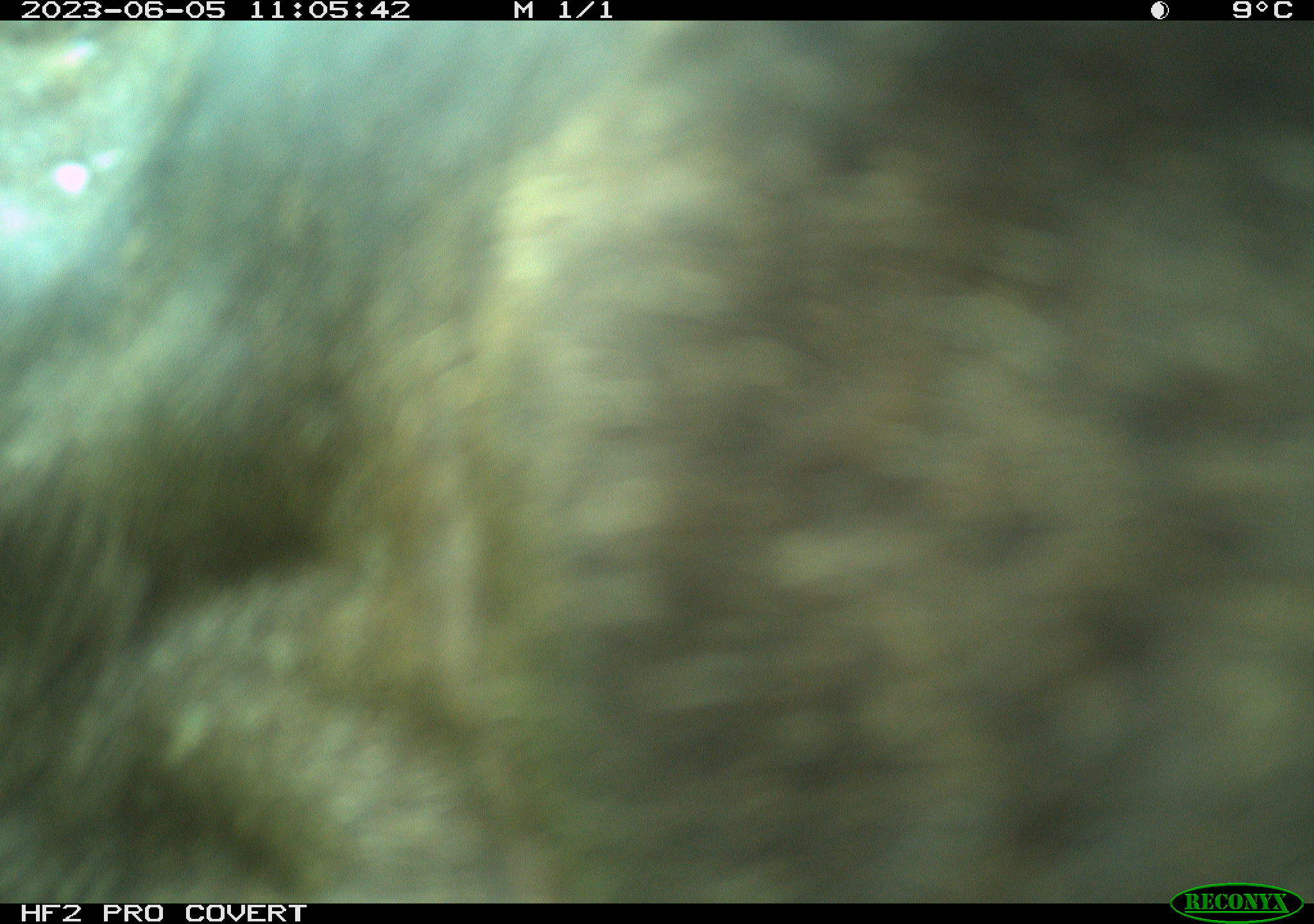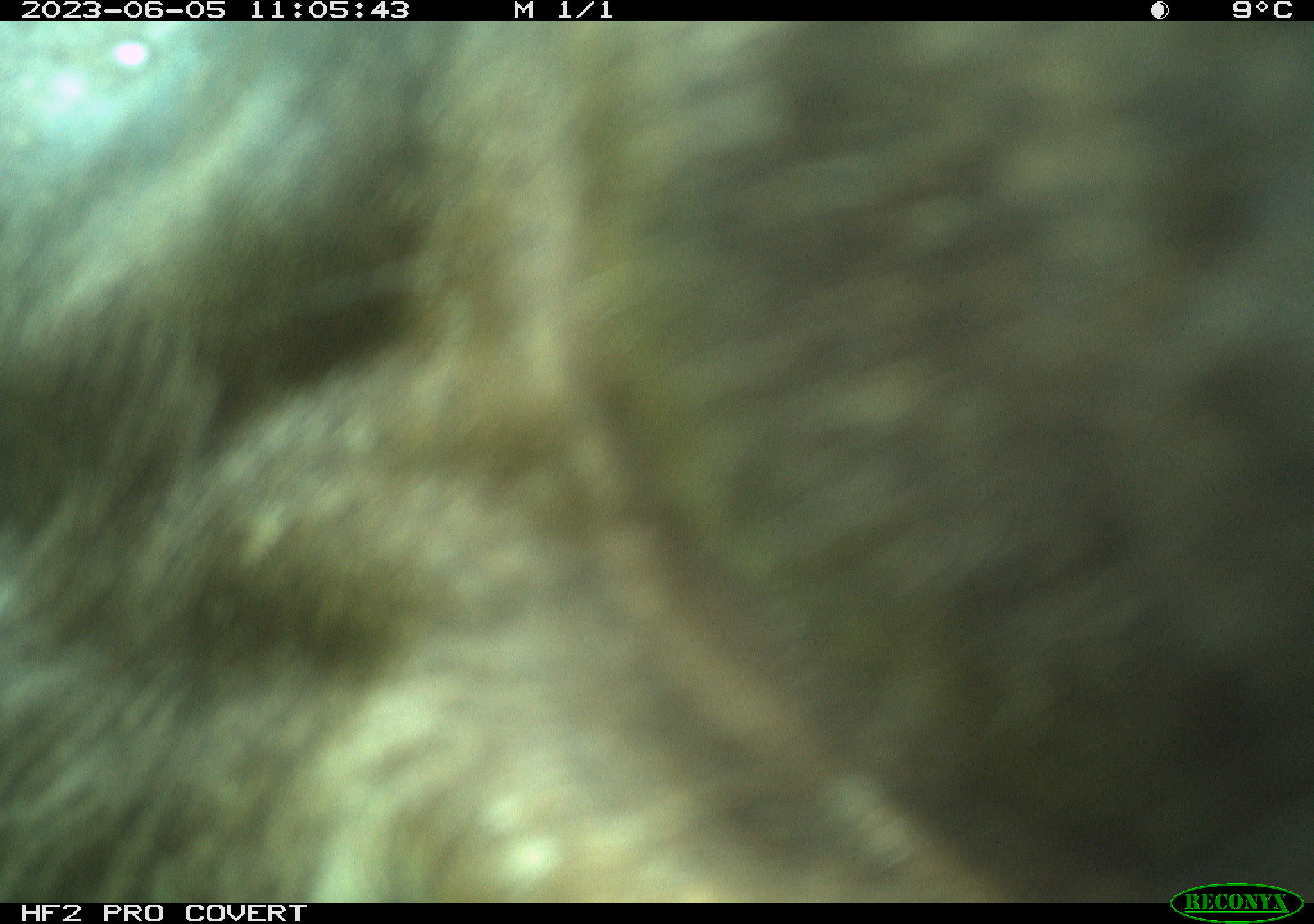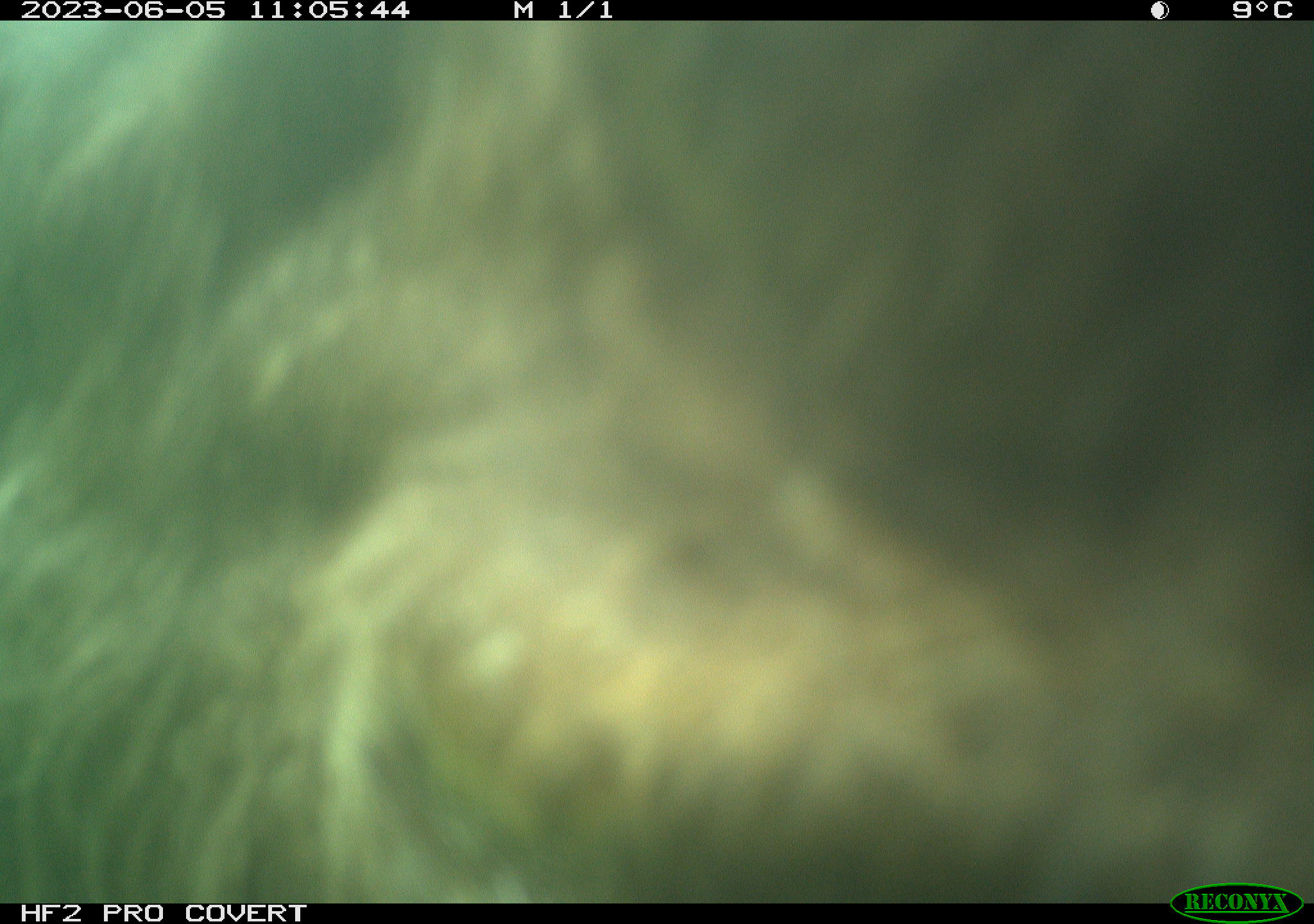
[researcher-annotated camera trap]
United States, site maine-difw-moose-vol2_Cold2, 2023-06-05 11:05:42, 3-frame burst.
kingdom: Animalia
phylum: Chordata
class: Mammalia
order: Artiodactyla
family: Cervidae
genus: Alces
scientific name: Alces alces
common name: moose